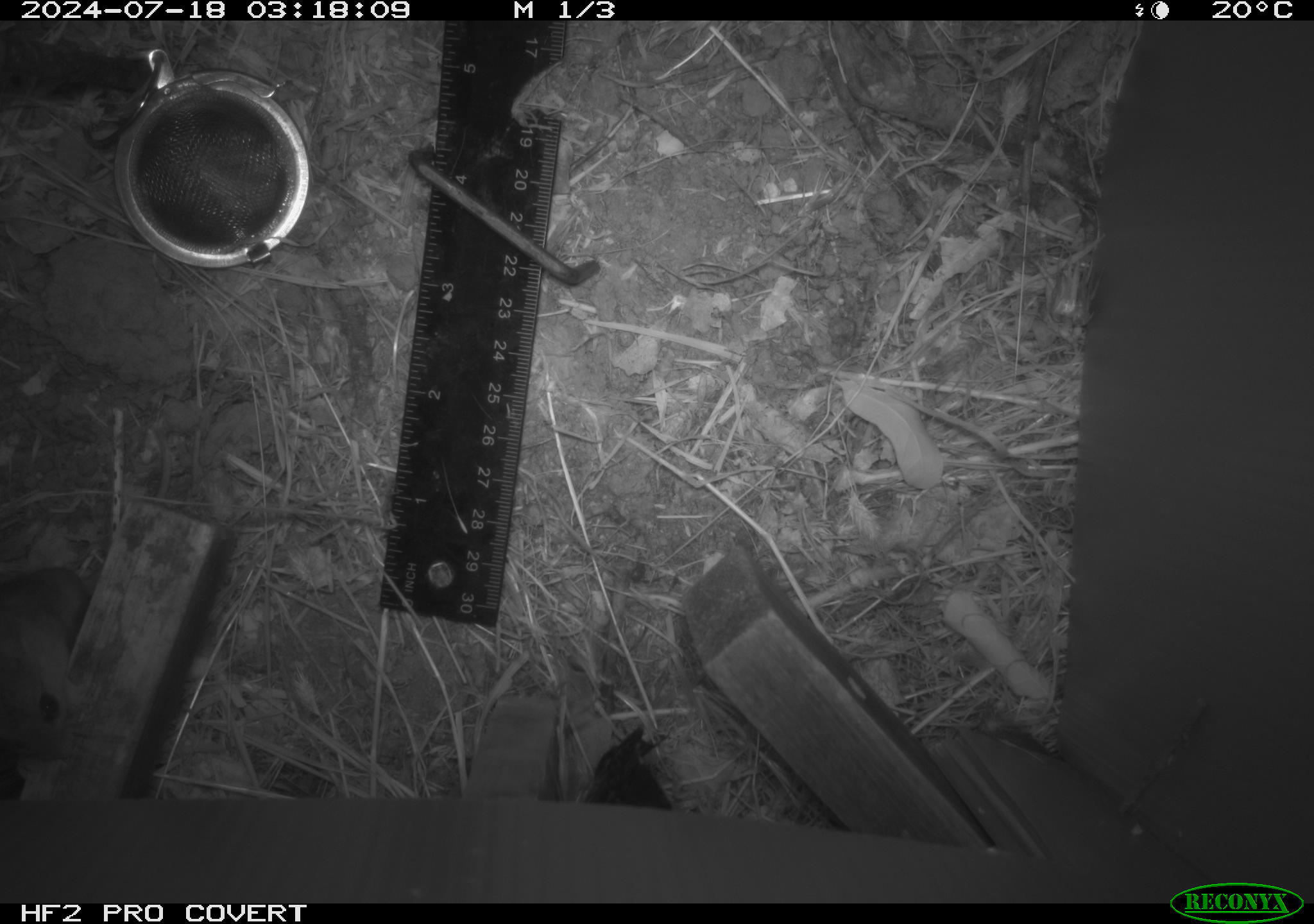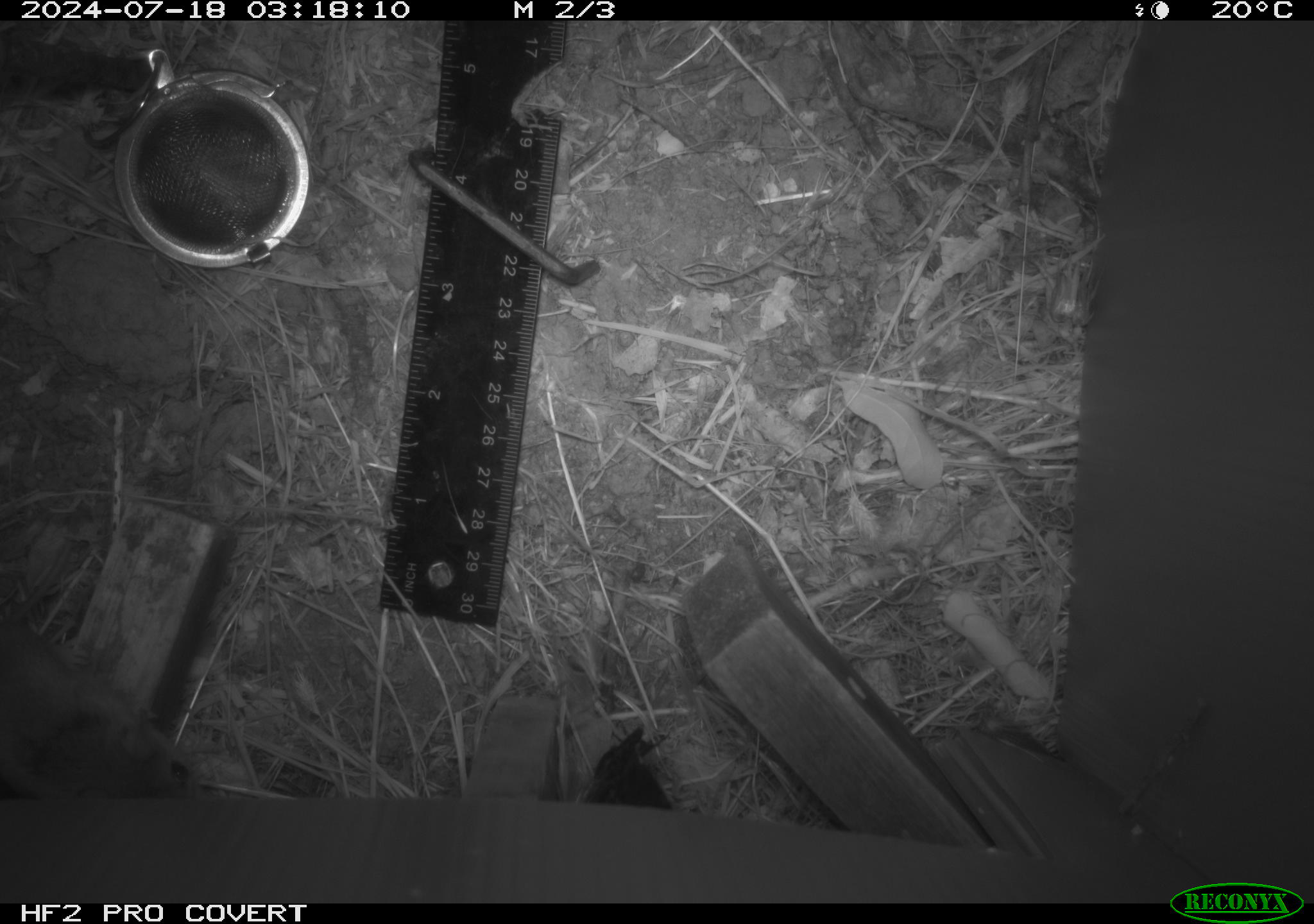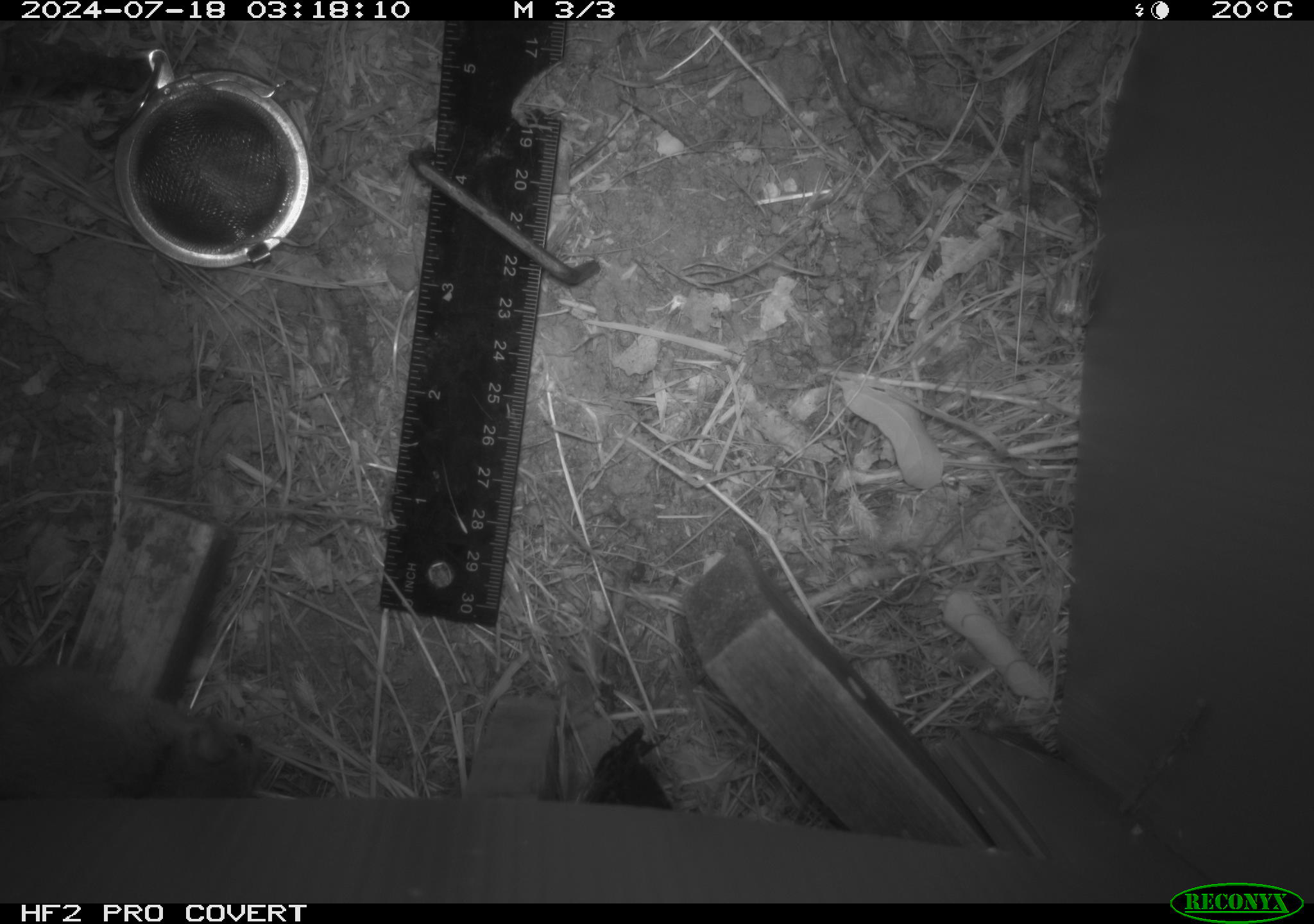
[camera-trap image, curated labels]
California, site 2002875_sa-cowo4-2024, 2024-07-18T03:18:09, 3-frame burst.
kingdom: Animalia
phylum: Chordata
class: Mammalia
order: Rodentia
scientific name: Rodentia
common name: mouse species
Mouse species (Rodentia).